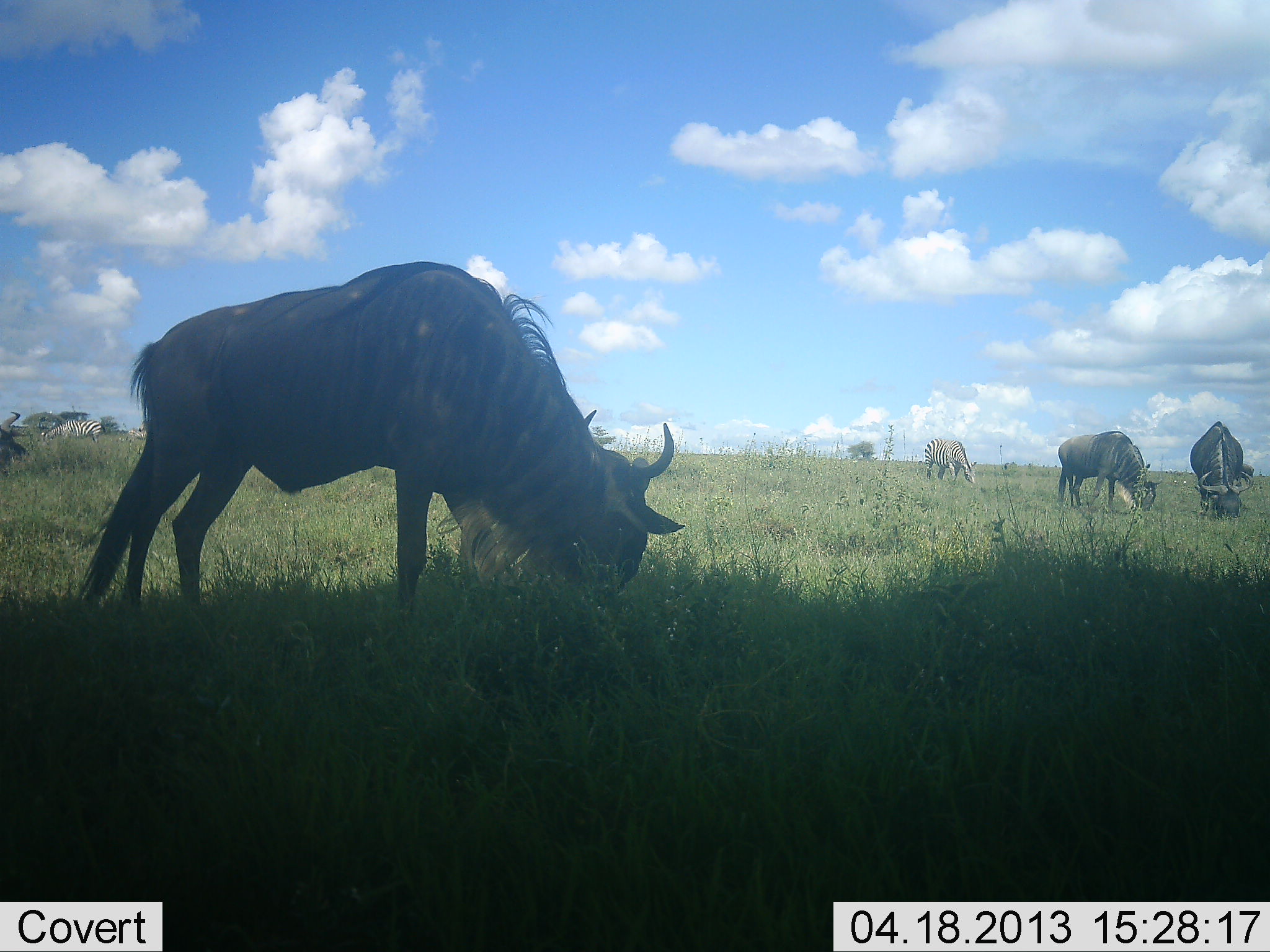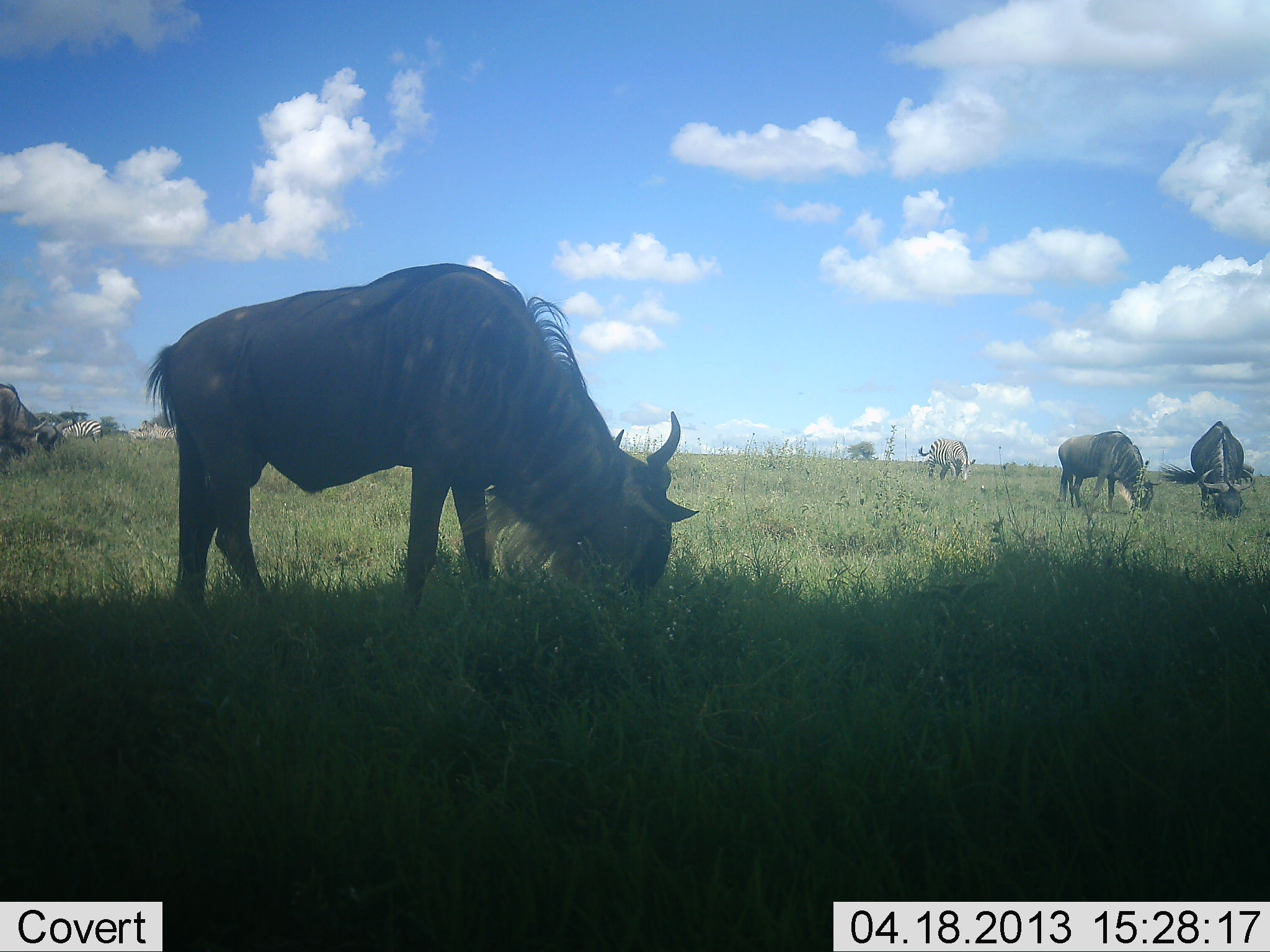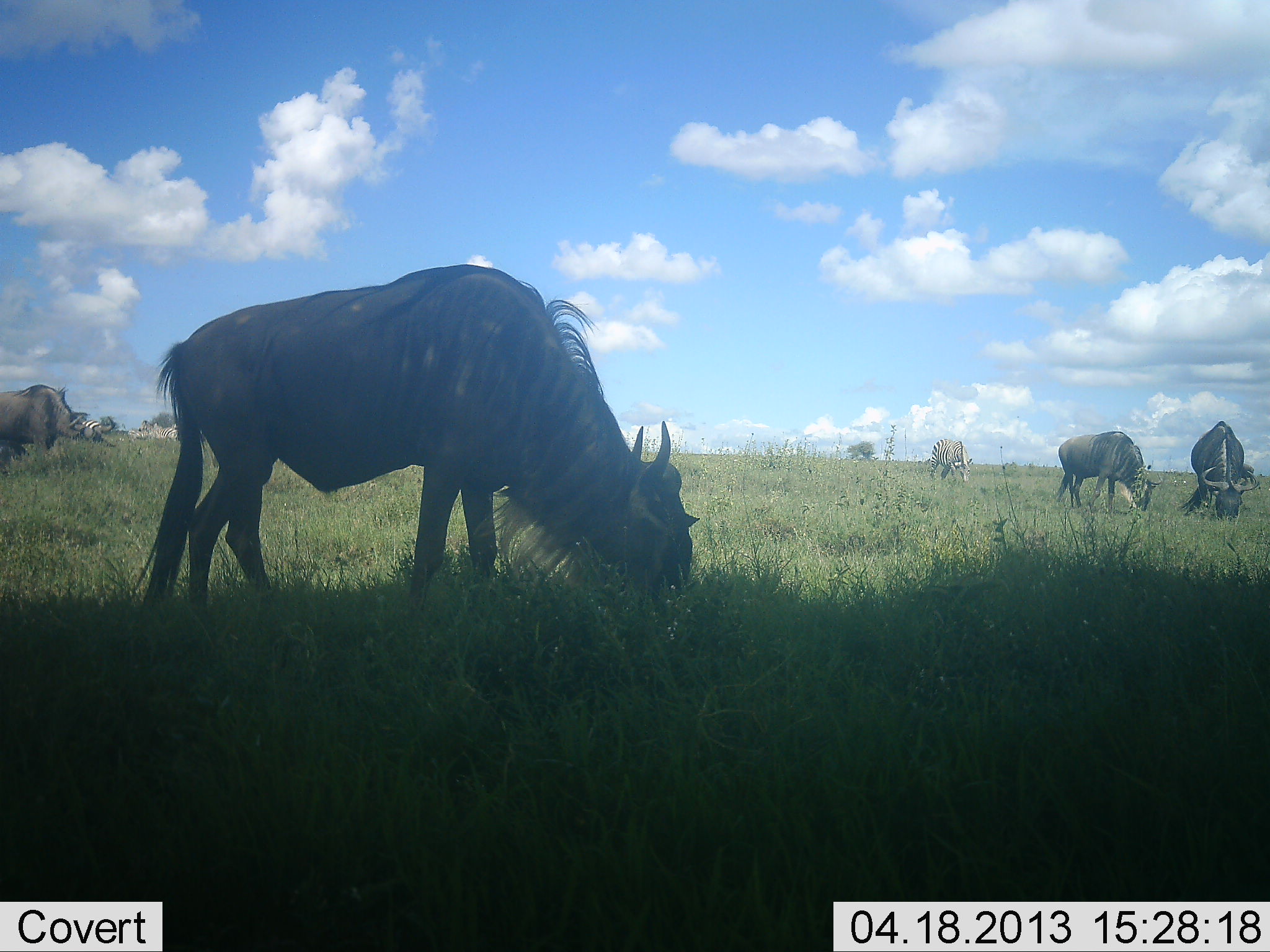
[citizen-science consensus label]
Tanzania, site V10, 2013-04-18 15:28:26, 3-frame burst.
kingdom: Animalia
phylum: Chordata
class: Mammalia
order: Artiodactyla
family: Bovidae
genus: Connochaetes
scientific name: Connochaetes taurinus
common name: blue wildebeest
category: wildebeest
Wildebeest (blue wildebeest) (Connochaetes taurinus), count 4. Behavior (volunteer vote fractions): standing 29%, resting 0%, moving 16%, interacting 0%. Young present (vote fraction): 0%. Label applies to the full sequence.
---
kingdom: Animalia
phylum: Chordata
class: Mammalia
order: Perissodactyla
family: Equidae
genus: Equus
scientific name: Equus quagga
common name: plains zebra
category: zebra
Zebra (plains zebra) (Equus quagga), count 2. Behavior (volunteer vote fractions): standing 38%, resting 0%, moving 0%, interacting 0%. Young present (vote fraction): 0%. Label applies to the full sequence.